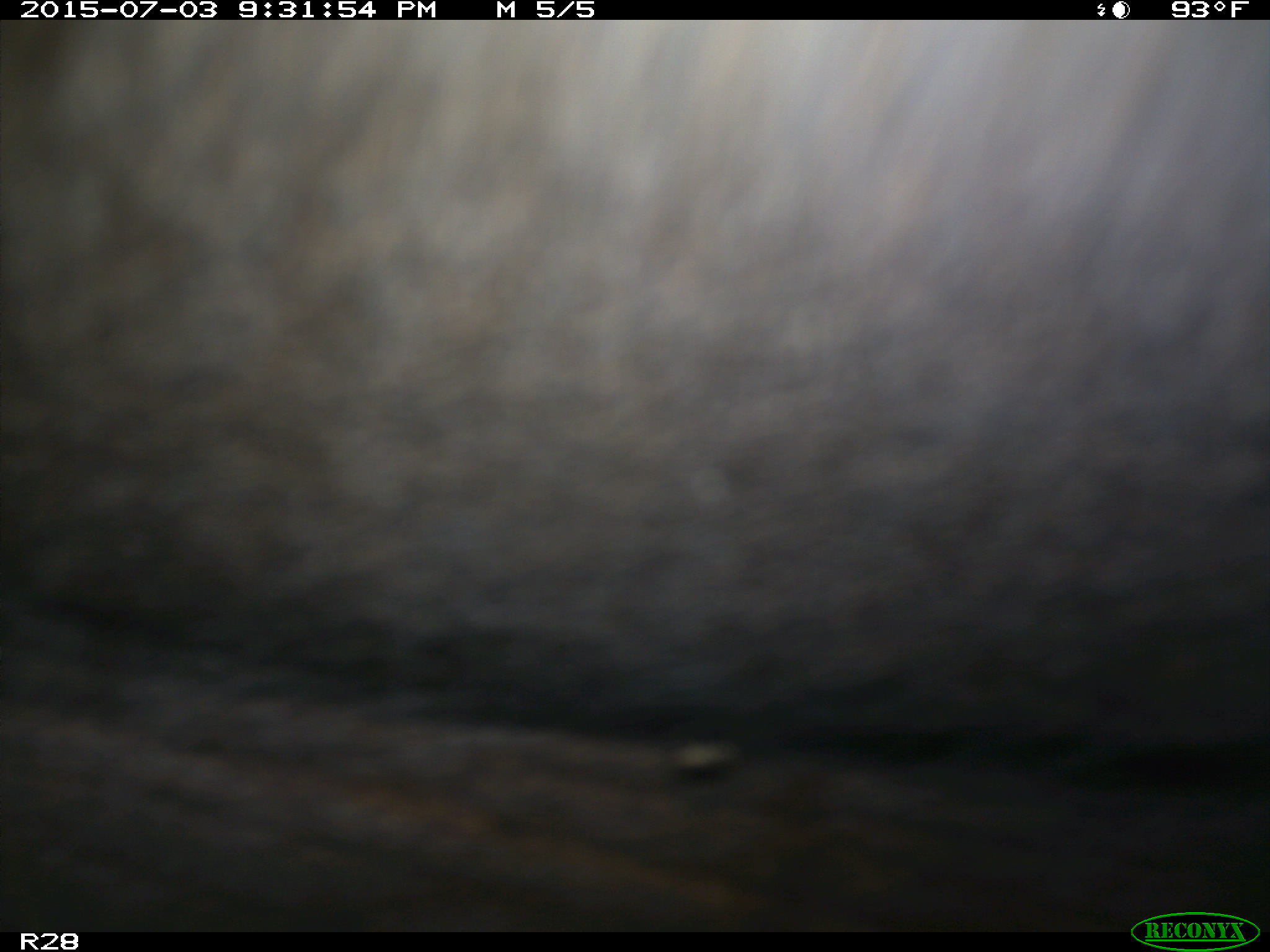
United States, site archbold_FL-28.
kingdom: Animalia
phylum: Chordata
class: Mammalia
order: Artiodactyla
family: Bovidae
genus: Bos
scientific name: Bos taurus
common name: domestic cow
Bos taurus (domestic cow).